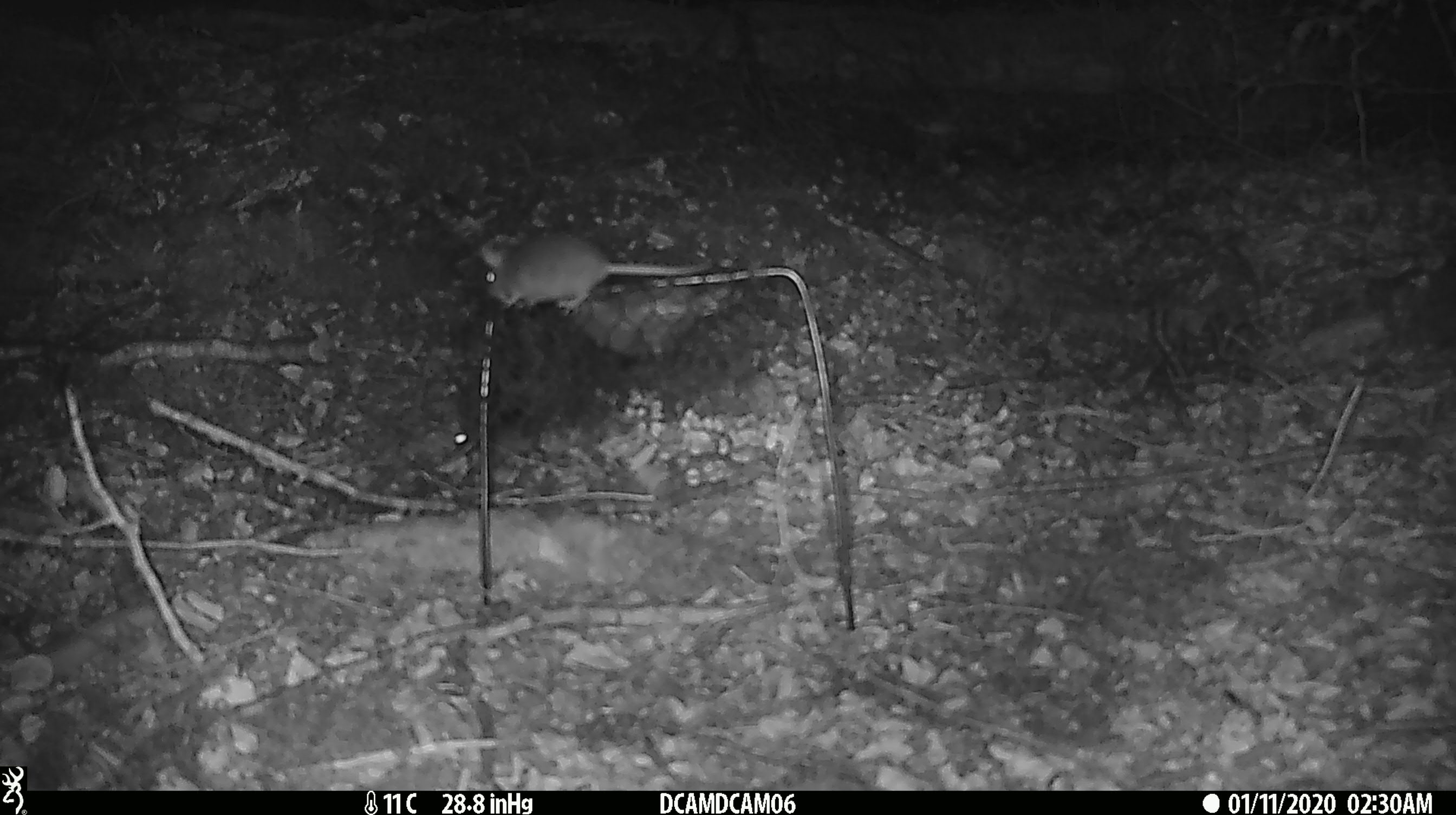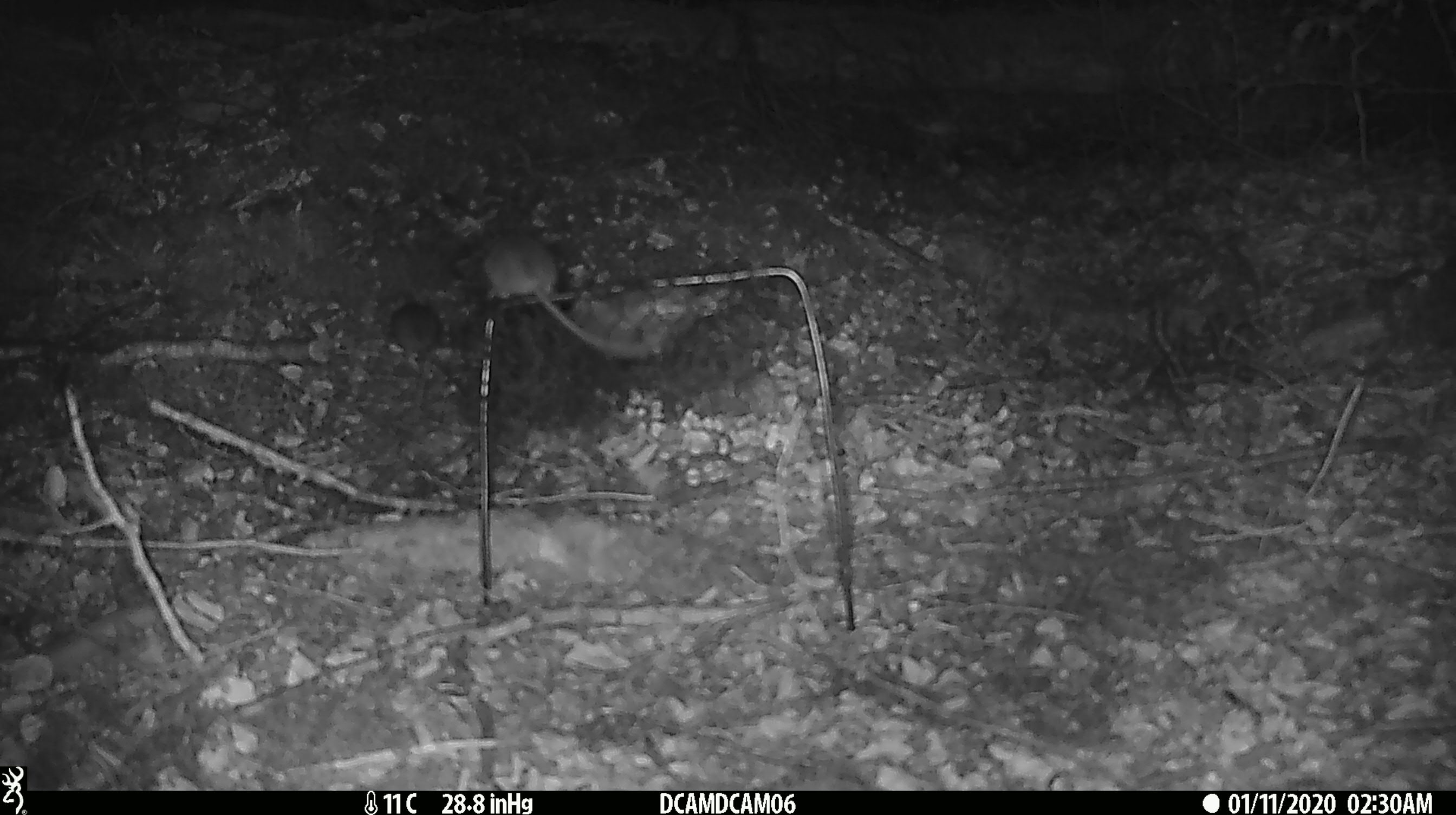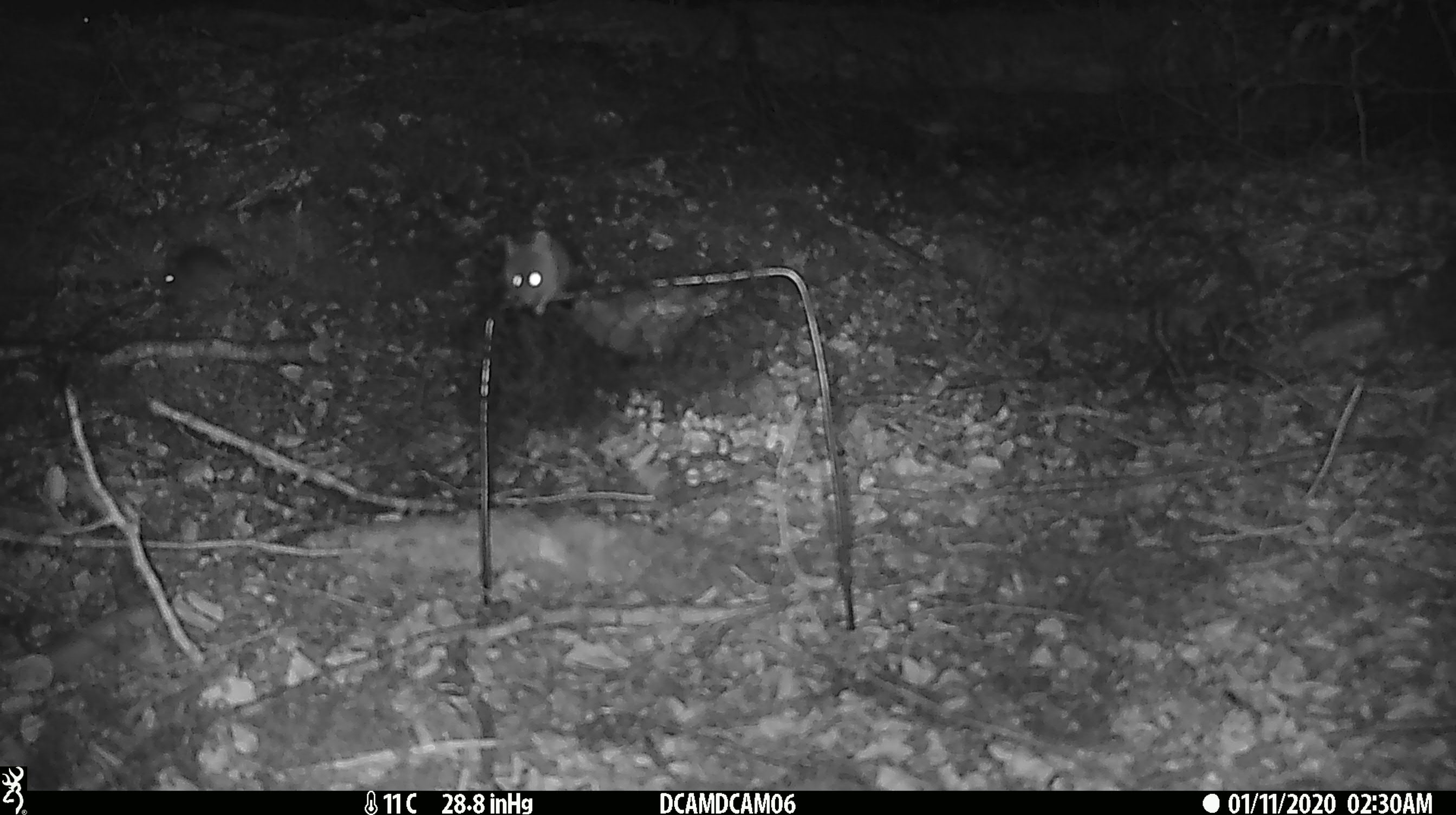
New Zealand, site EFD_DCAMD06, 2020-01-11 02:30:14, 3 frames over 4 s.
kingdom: Animalia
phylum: Chordata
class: Mammalia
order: Rodentia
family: Muridae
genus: Mus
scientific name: Mus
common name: mouse